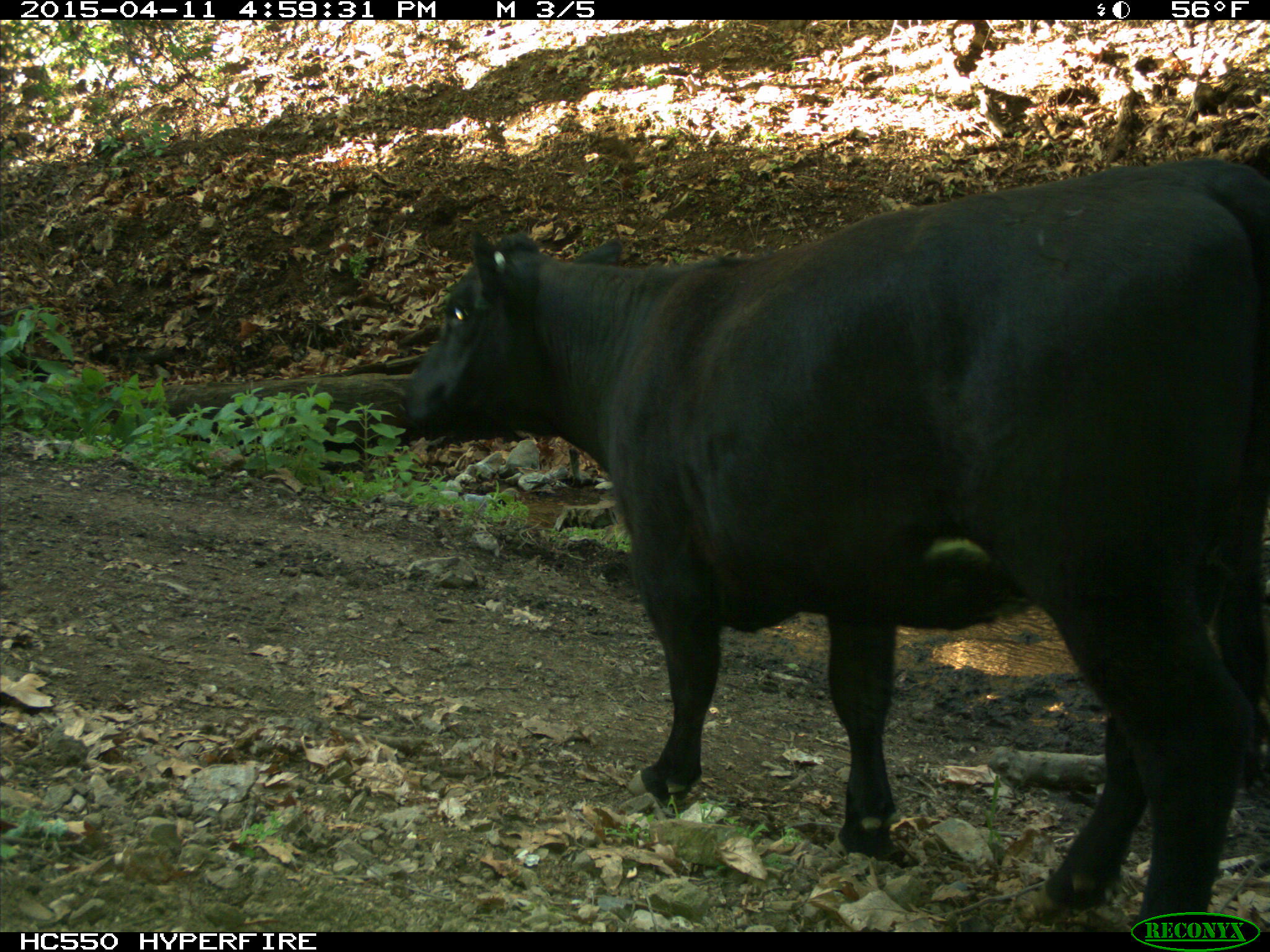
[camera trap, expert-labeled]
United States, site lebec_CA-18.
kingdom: Animalia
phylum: Chordata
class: Mammalia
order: Artiodactyla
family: Bovidae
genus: Bos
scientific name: Bos taurus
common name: domestic cow